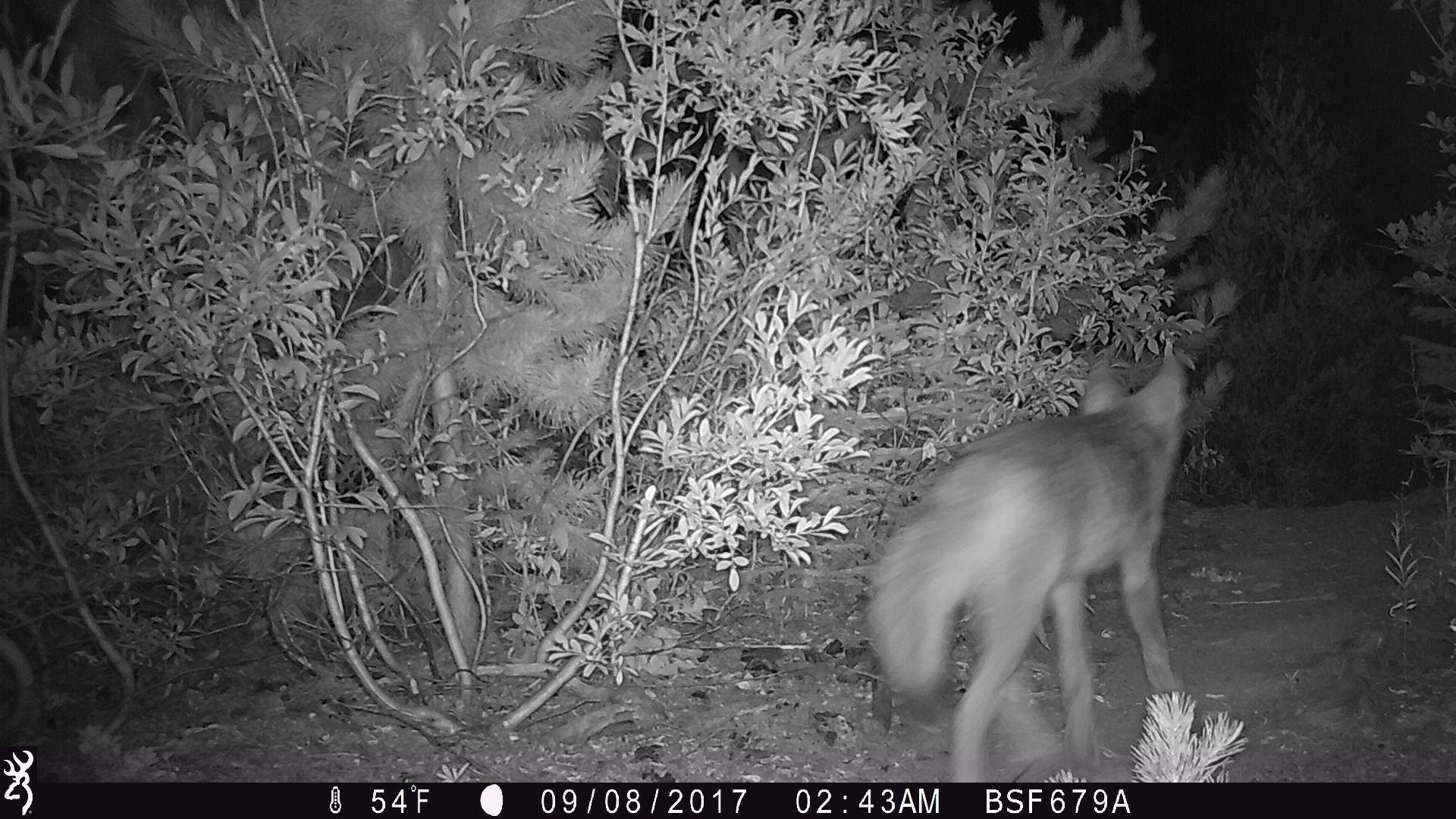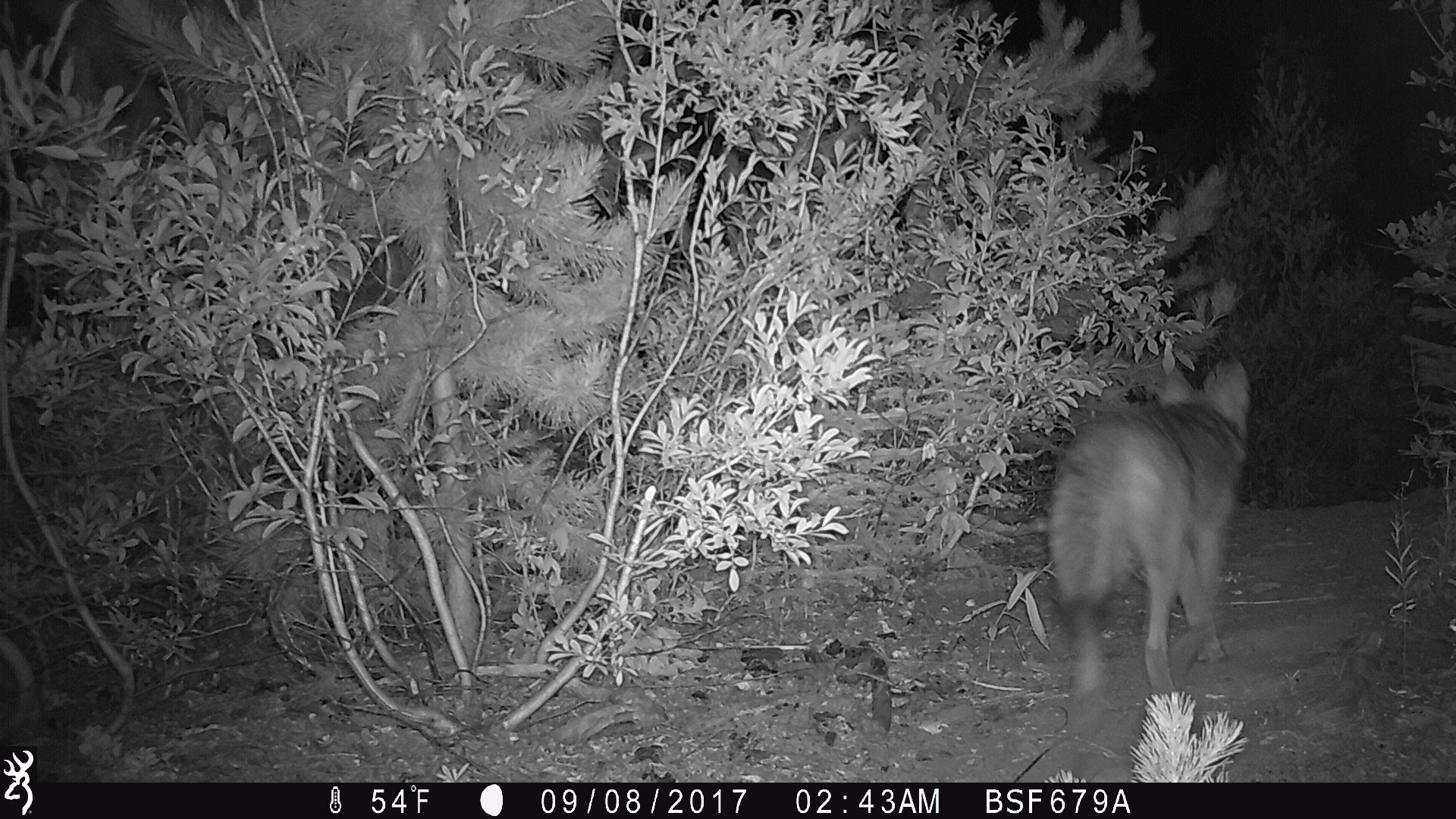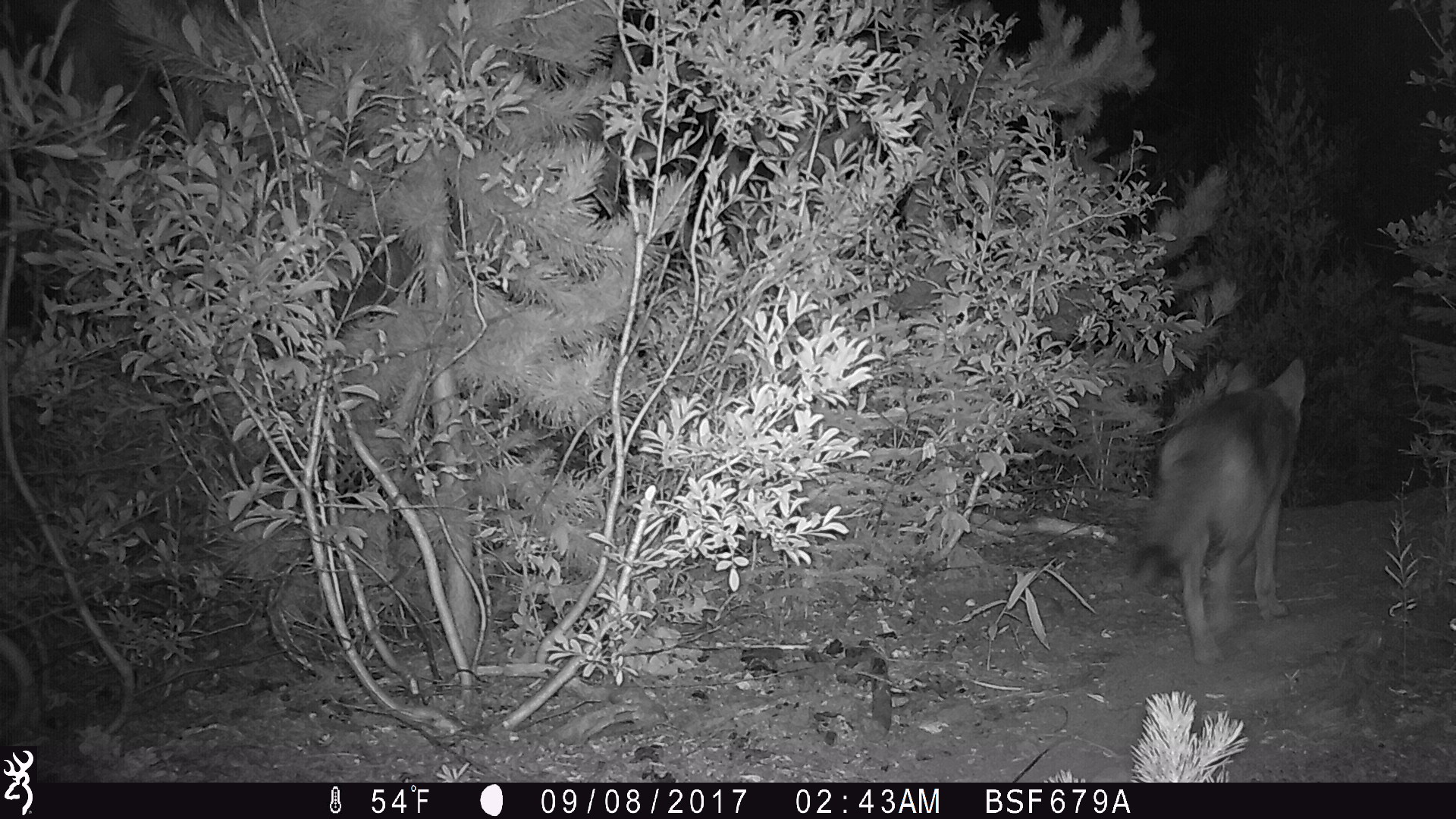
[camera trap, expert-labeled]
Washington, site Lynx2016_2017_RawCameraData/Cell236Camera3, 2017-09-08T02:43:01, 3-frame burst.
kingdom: Animalia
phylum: Chordata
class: Mammalia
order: Carnivora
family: Canidae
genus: Canis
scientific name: Canis latrans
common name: coyote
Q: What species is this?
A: Canis latrans (coyote).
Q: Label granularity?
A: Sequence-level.